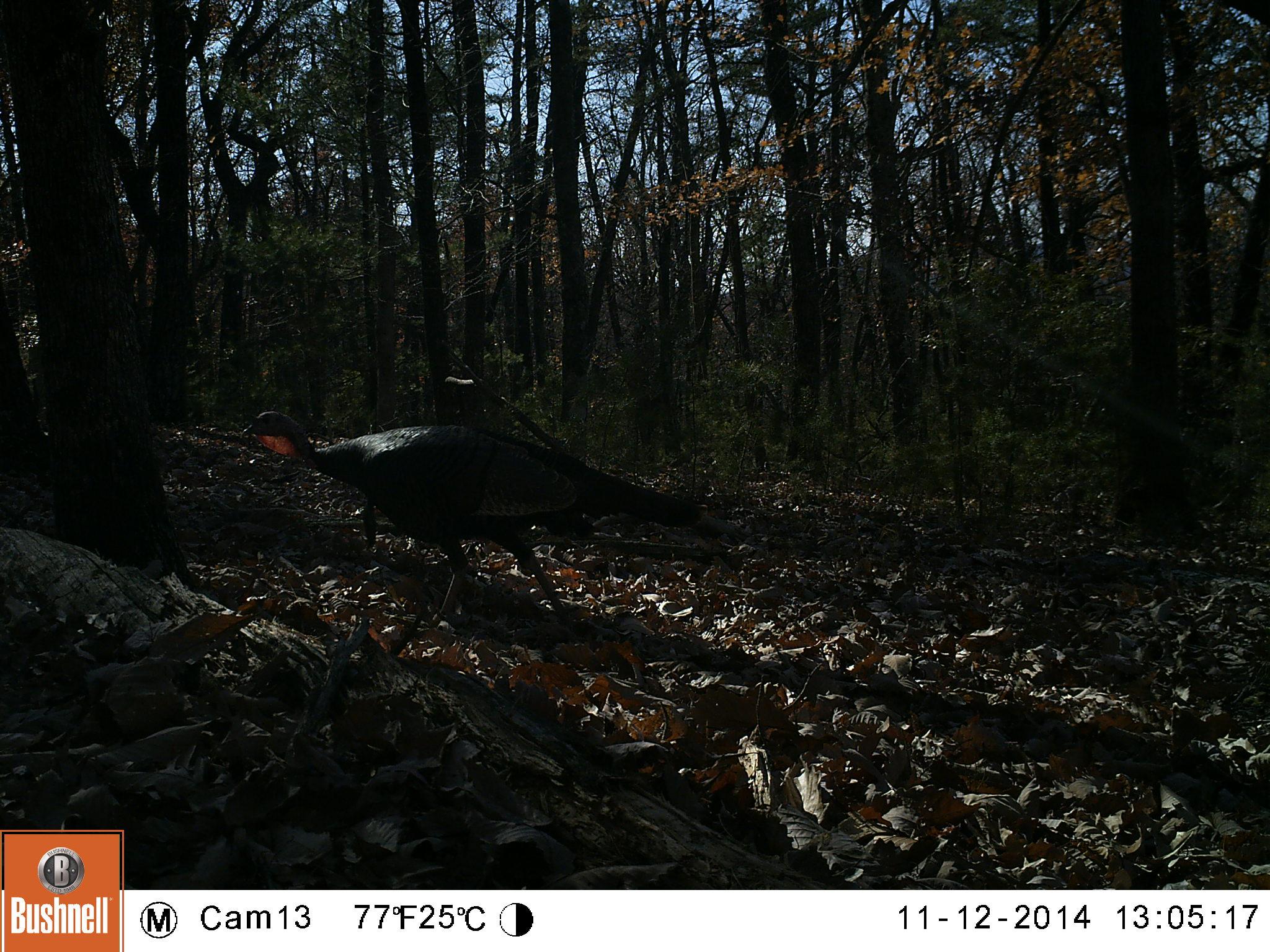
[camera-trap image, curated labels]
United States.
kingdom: Animalia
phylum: Chordata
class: Aves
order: Galliformes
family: Phasianidae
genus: Meleagris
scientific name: Meleagris gallopavo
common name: wild turkey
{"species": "Wild Turkey (Meleagris gallopavo)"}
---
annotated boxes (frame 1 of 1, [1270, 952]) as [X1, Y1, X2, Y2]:
Wild Turkey: [243, 398, 479, 540]